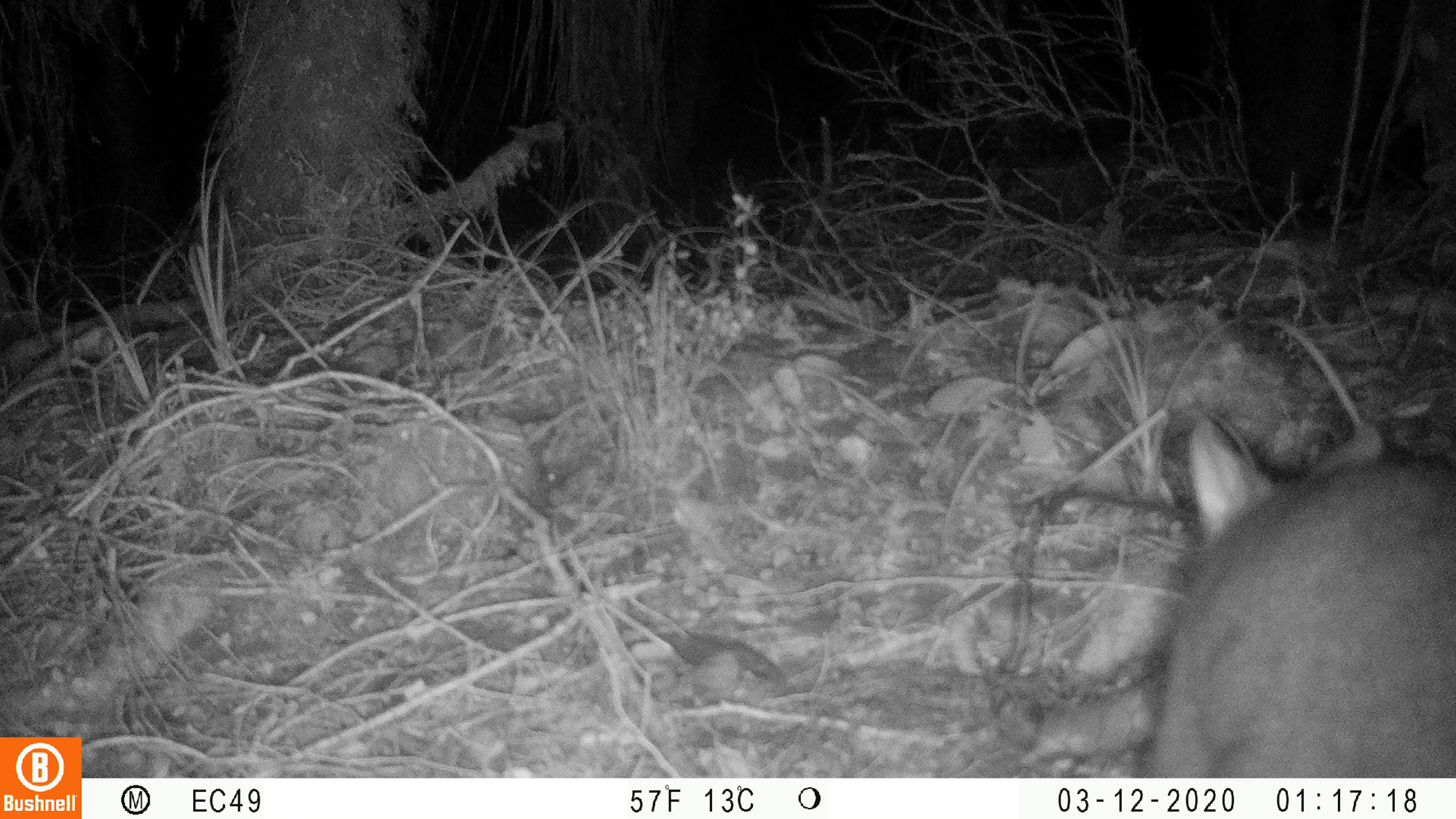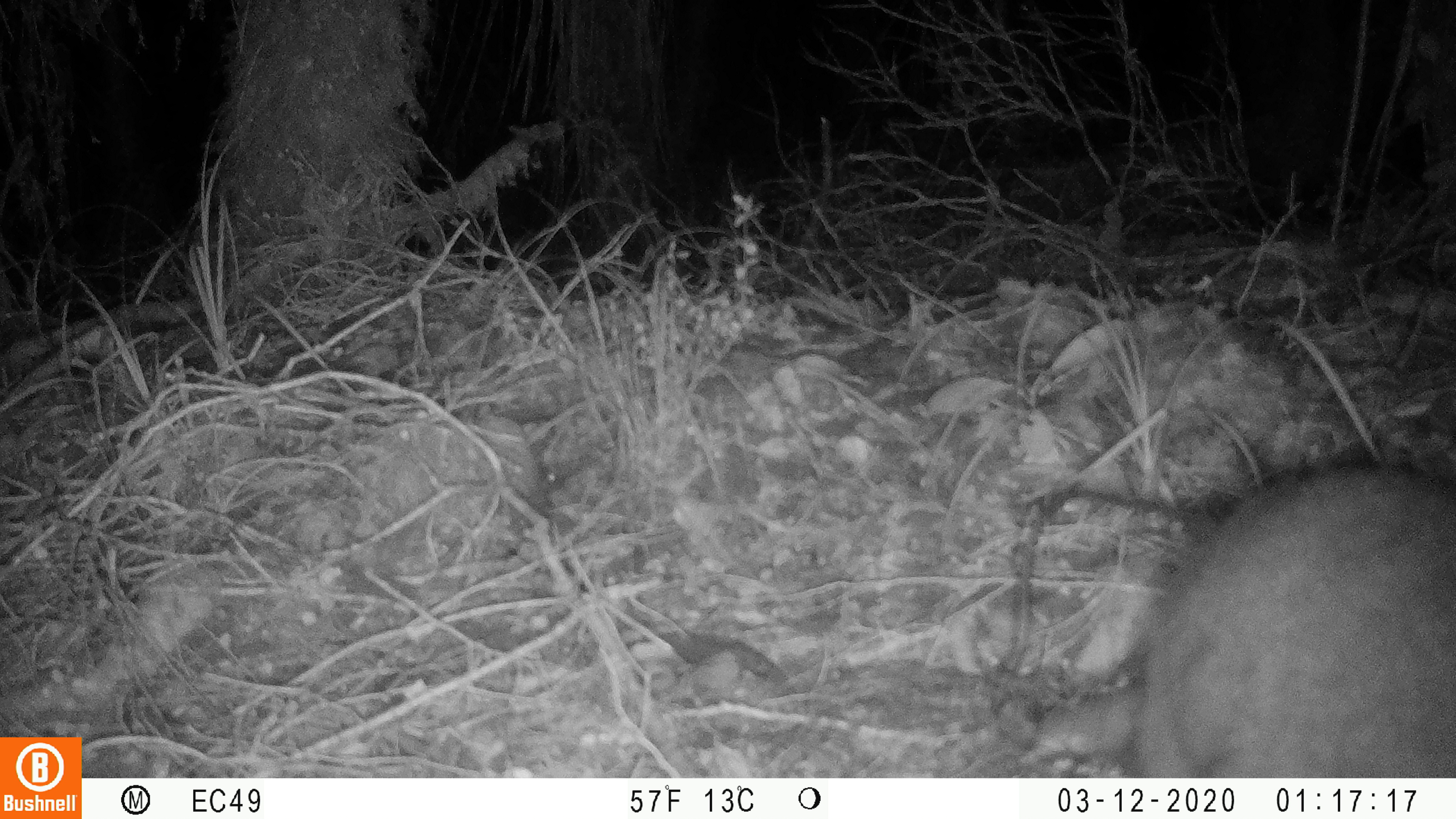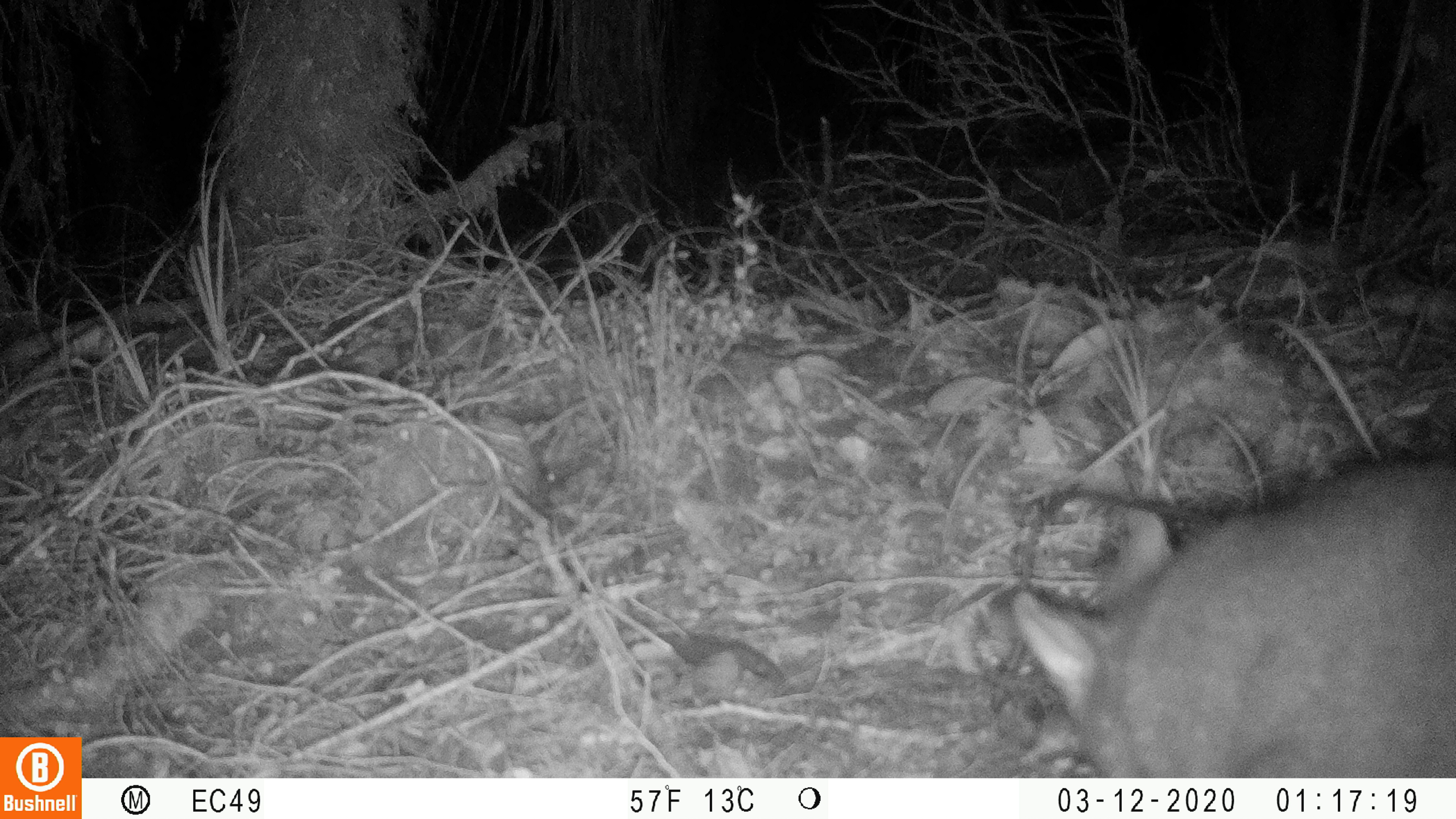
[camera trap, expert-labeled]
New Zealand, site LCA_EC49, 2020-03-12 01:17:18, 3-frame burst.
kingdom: Animalia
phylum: Chordata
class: Mammalia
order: Diprotodontia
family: Phalangeridae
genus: Trichosurus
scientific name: Trichosurus vulpecula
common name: common brushtail possum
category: possum